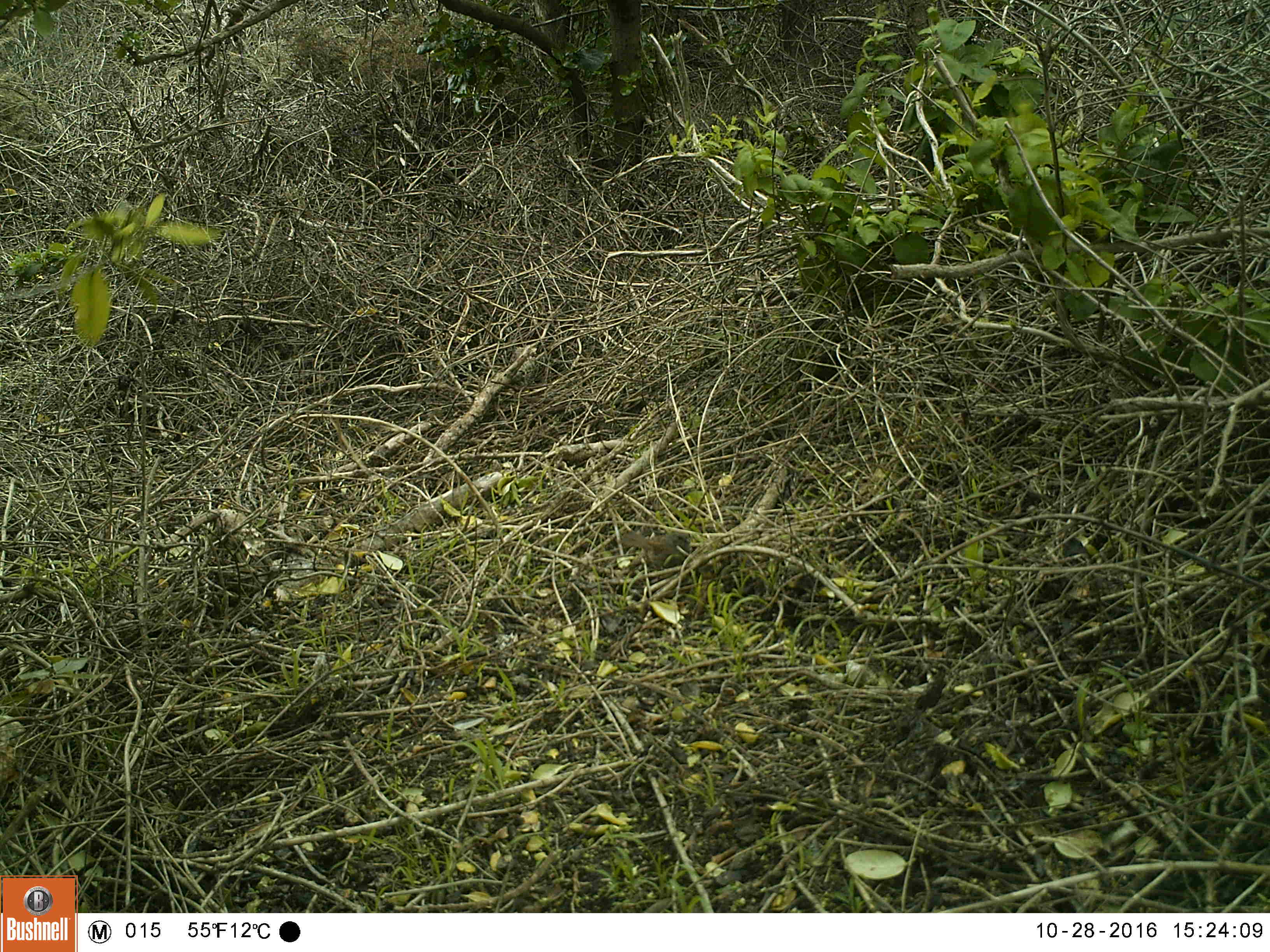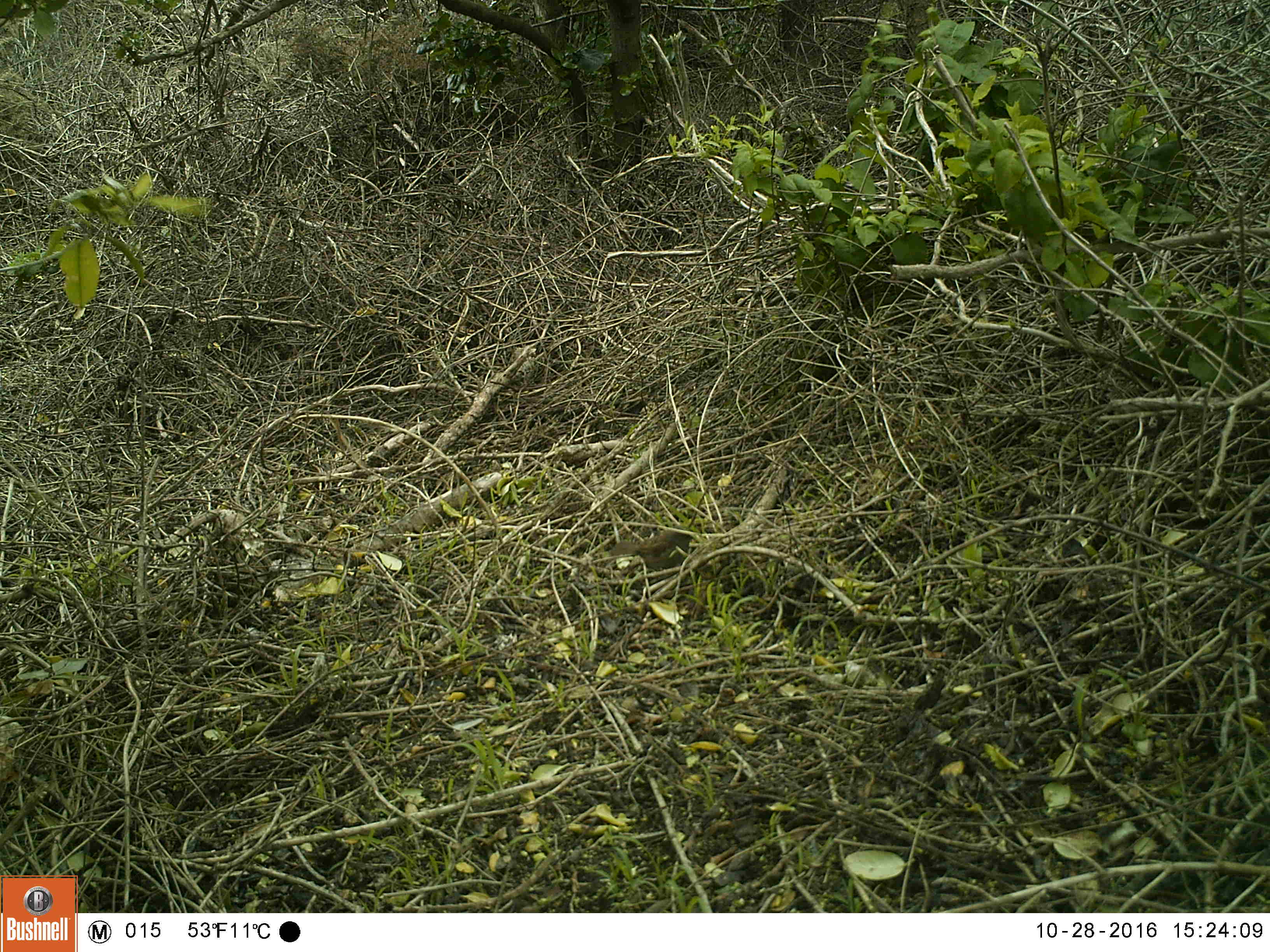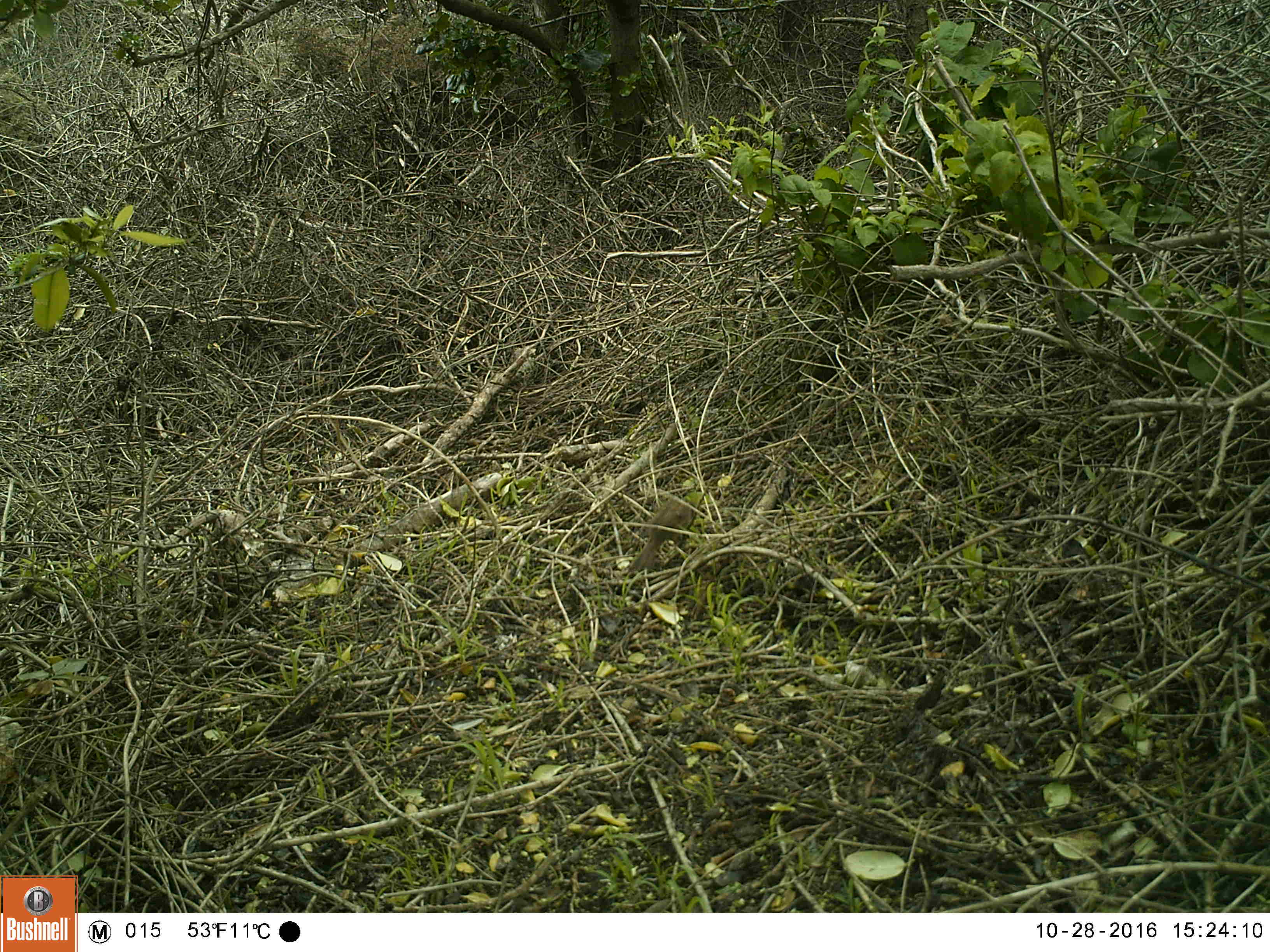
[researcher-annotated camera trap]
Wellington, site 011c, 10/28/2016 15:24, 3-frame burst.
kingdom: Animalia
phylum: Chordata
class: Aves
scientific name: Aves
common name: bird